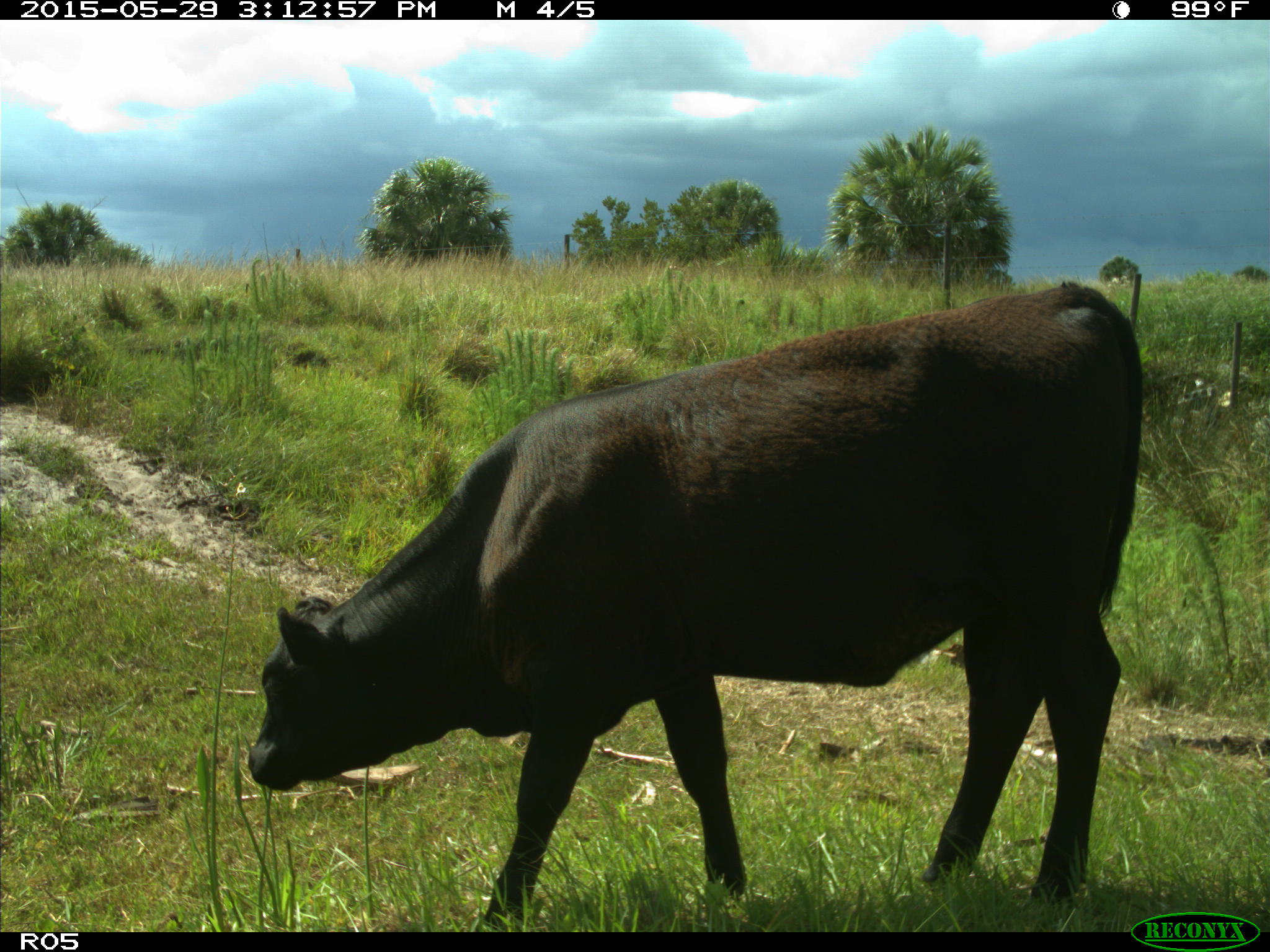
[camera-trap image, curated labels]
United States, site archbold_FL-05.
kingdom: Animalia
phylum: Chordata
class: Mammalia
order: Artiodactyla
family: Bovidae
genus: Bos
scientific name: Bos taurus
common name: domestic cow